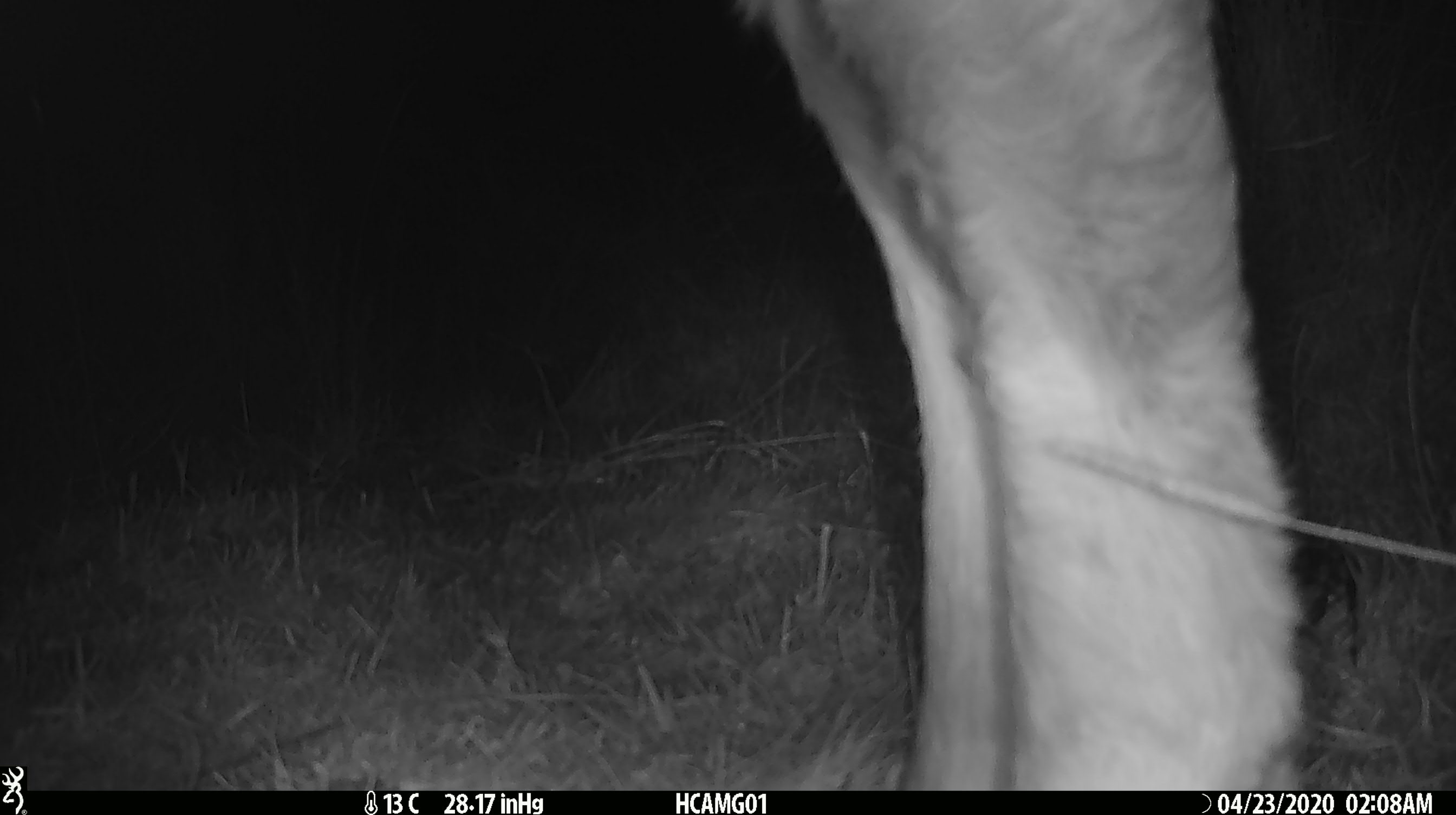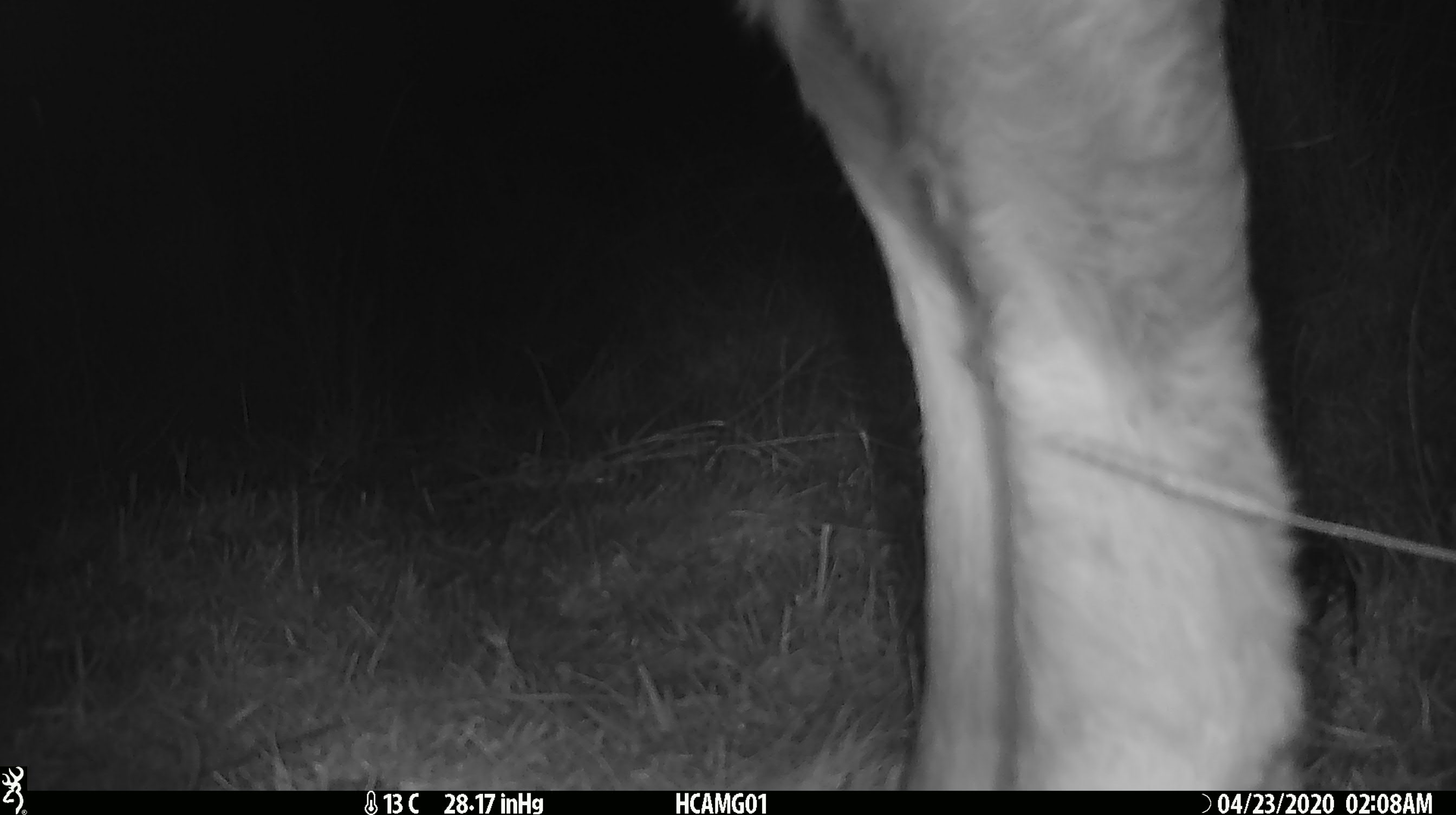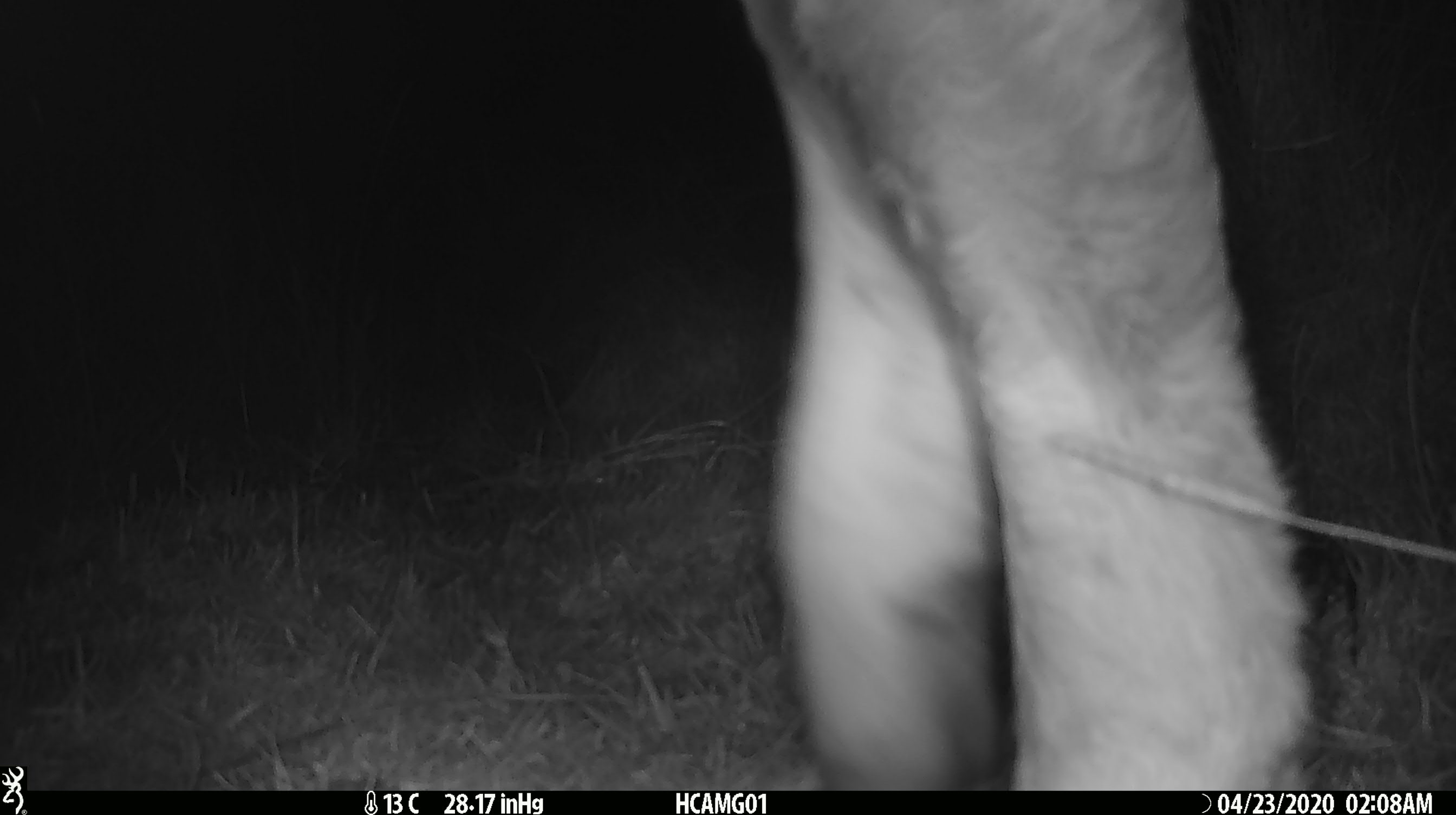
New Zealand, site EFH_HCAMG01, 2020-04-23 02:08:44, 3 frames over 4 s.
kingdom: Animalia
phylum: Chordata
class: Mammalia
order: Artiodactyla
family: Bovidae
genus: Bos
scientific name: Bos taurus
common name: domestic cow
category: cow